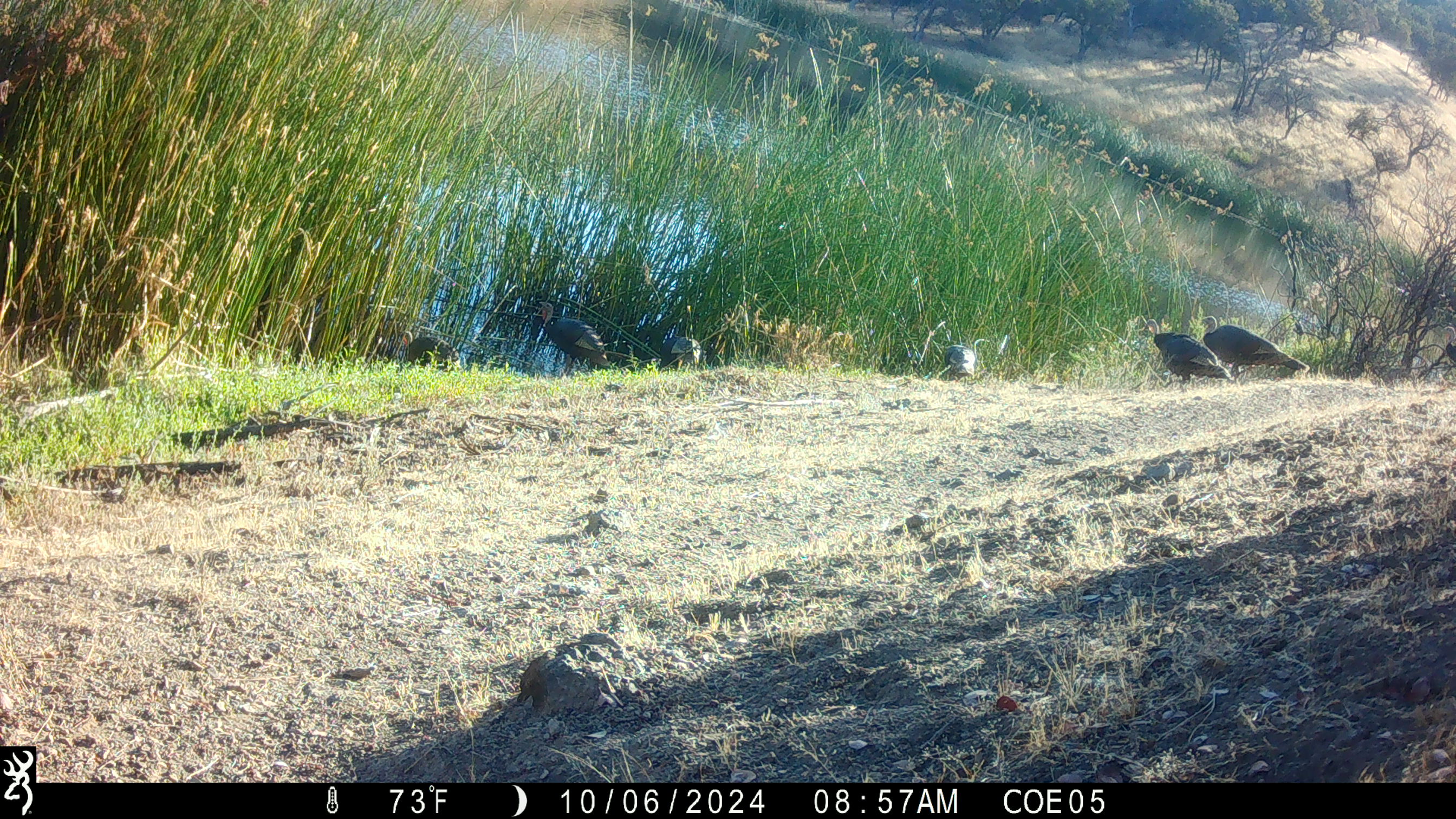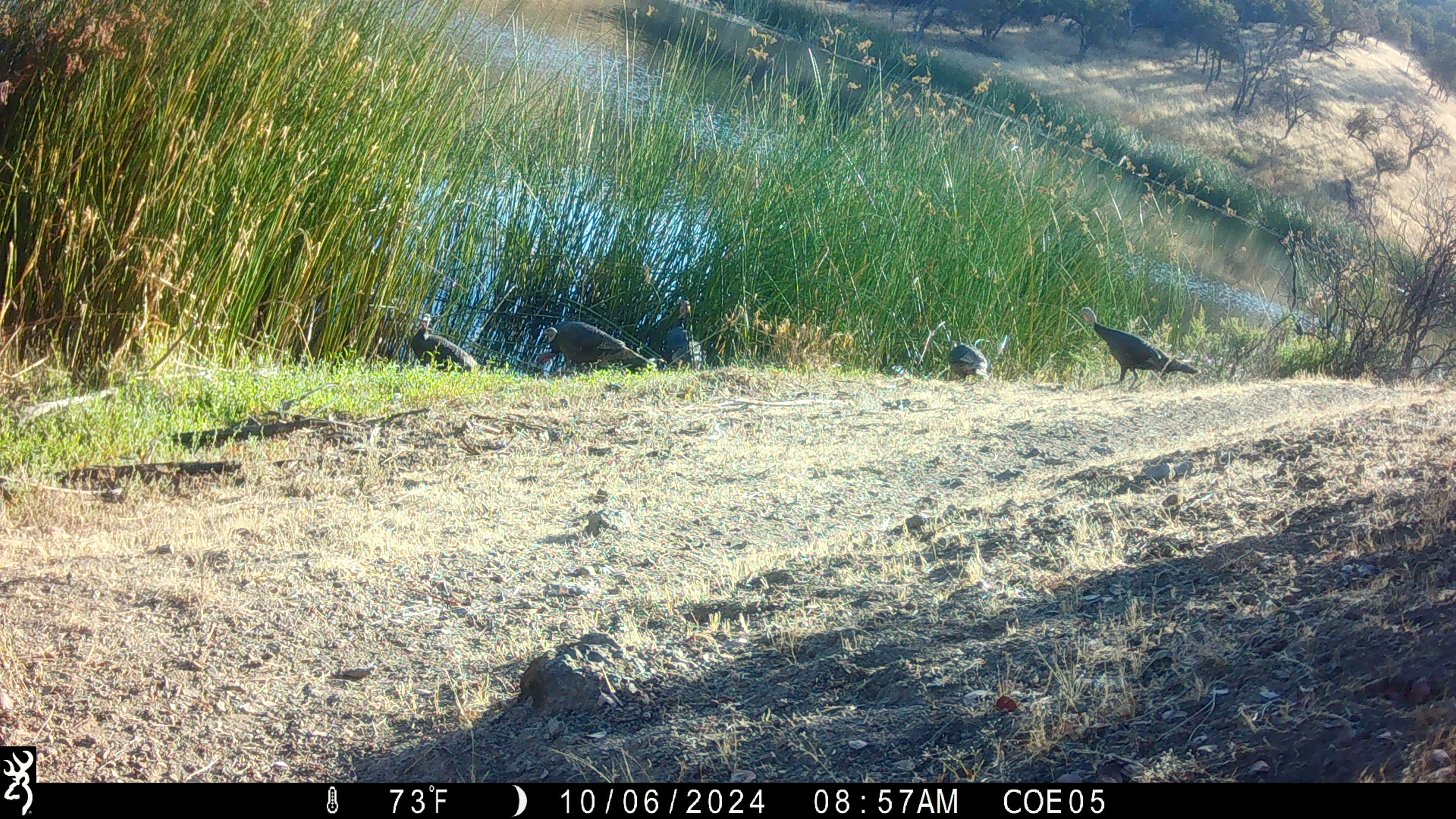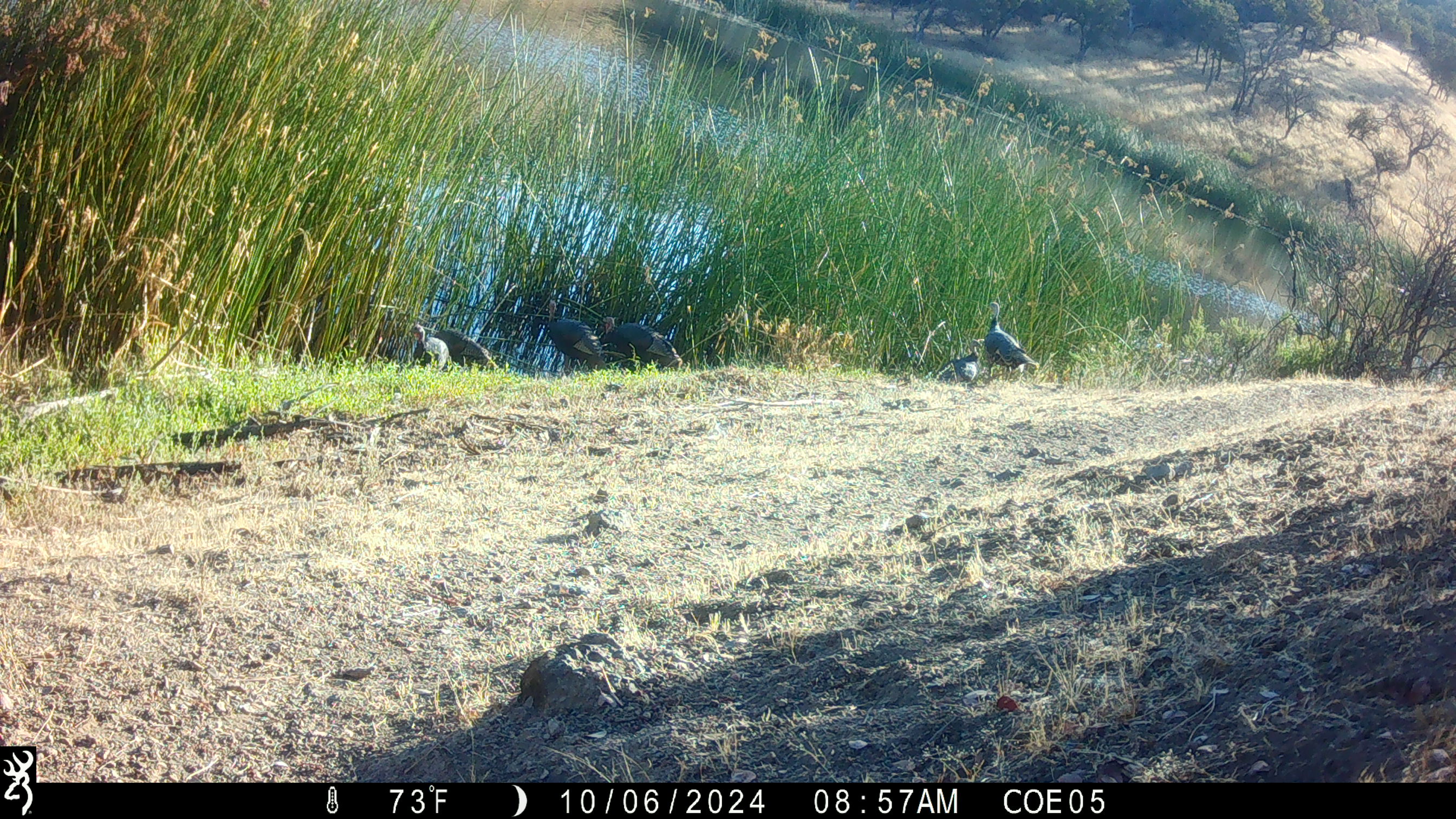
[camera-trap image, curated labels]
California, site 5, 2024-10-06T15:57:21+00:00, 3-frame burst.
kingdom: Animalia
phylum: Chordata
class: Aves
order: Galliformes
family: Phasianidae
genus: Meleagris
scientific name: Meleagris gallopavo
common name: turkey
Turkey (Meleagris gallopavo).